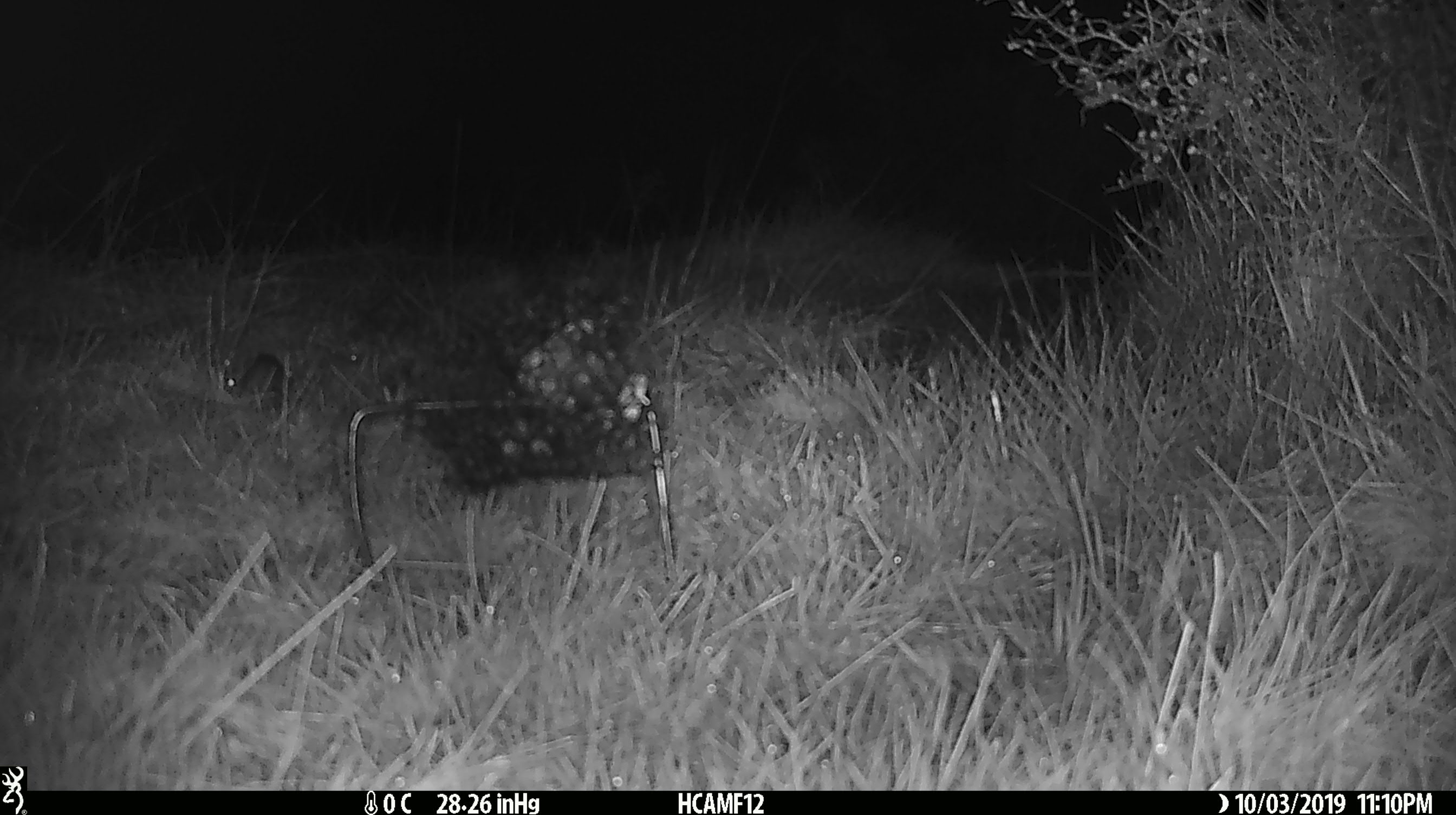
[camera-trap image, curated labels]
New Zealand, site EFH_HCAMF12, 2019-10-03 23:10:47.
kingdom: Animalia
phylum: Chordata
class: Mammalia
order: Rodentia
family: Muridae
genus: Mus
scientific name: Mus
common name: mouse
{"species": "mouse (Mus)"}